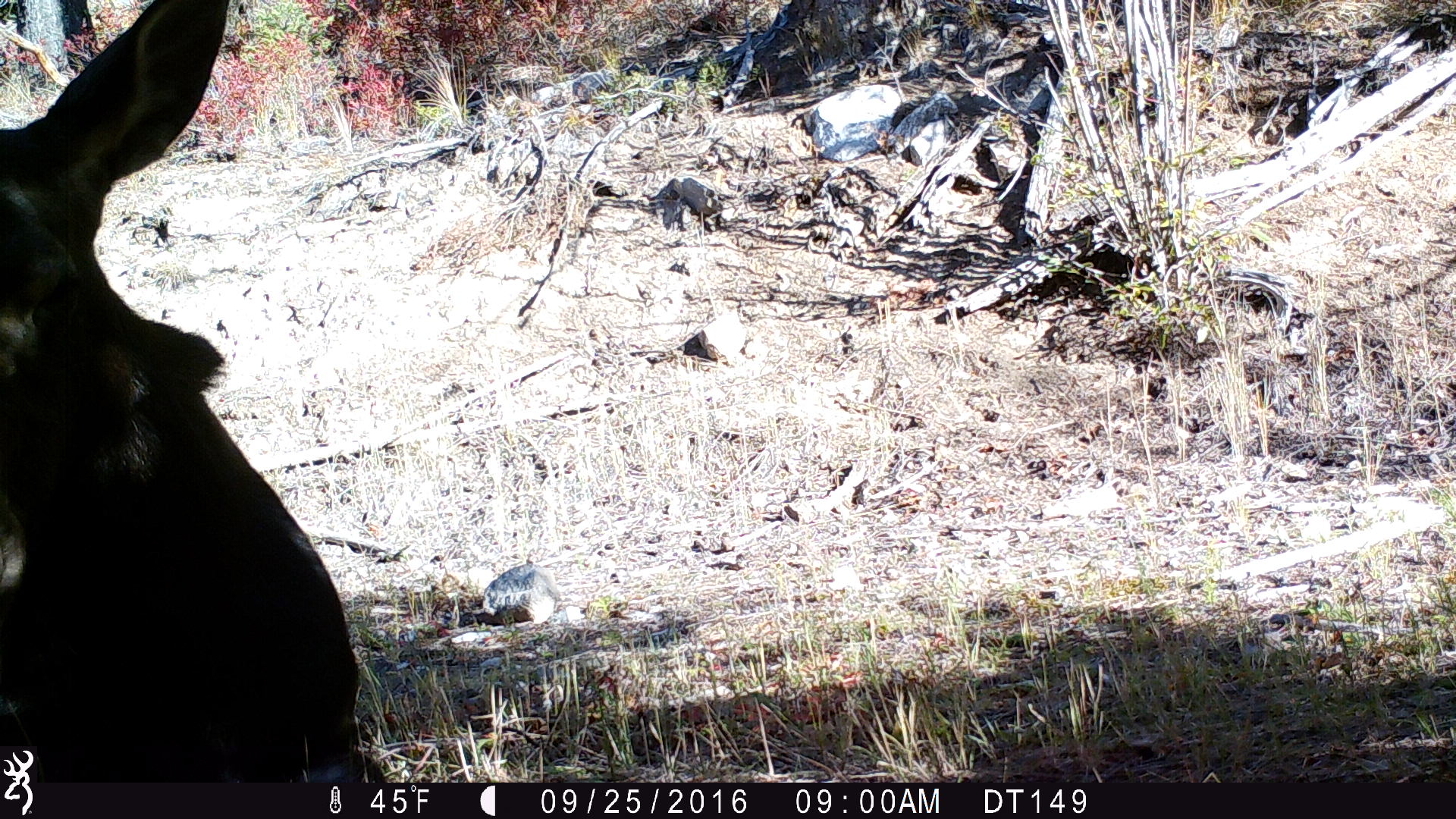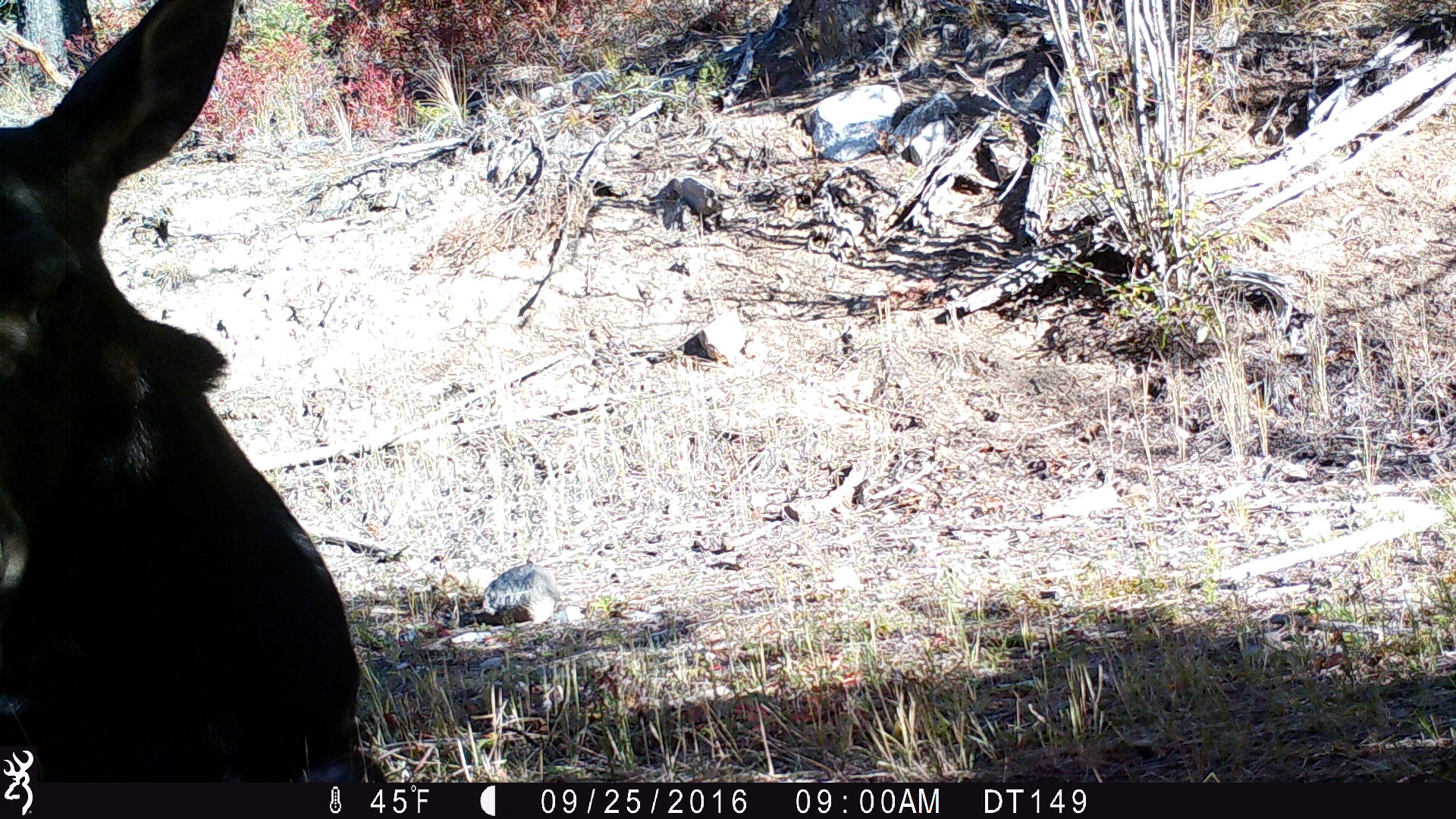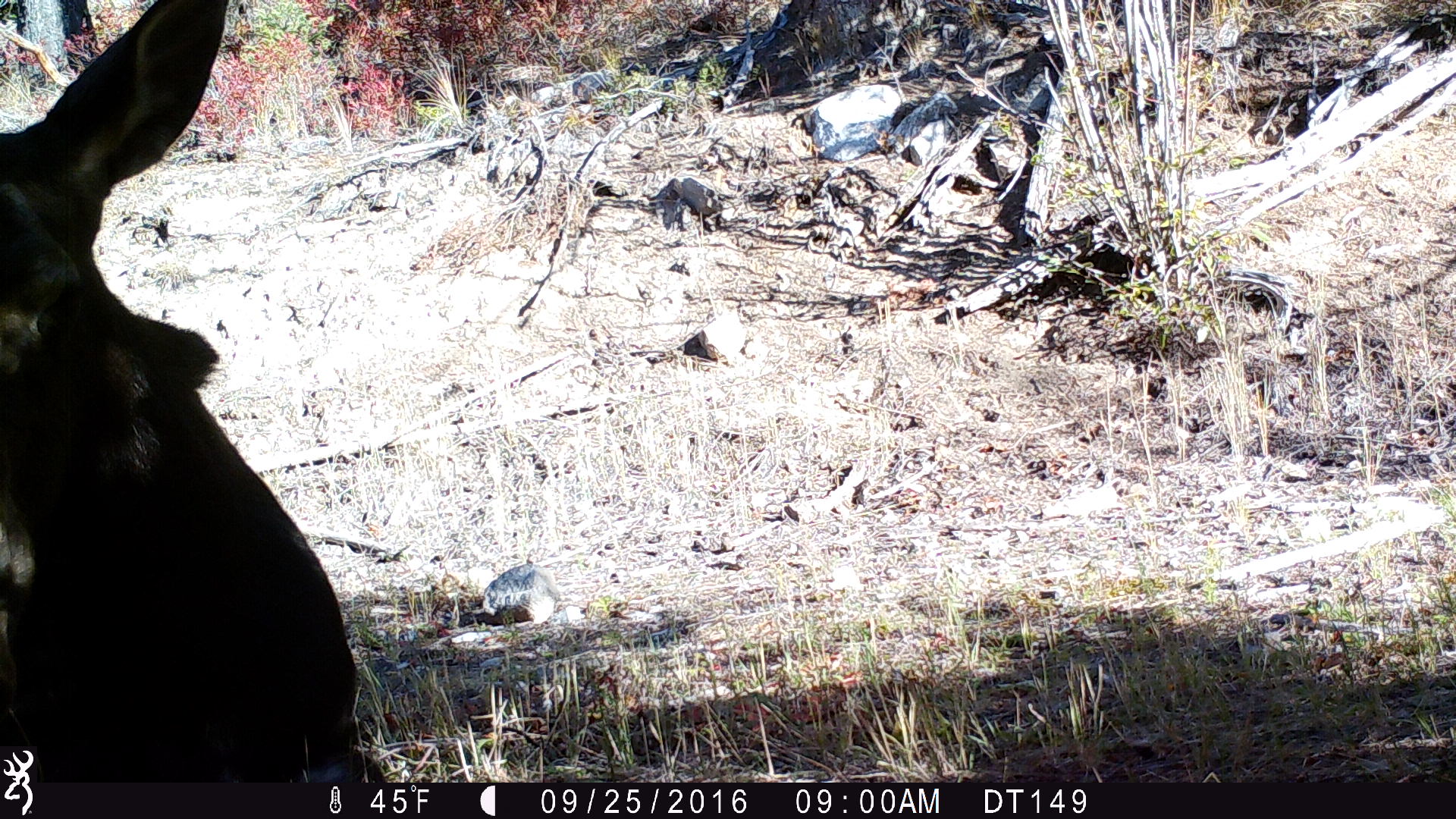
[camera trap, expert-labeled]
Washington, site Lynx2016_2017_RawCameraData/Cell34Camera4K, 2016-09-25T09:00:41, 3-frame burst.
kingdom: Animalia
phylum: Chordata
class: Mammalia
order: Artiodactyla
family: Cervidae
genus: Alces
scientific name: Alces alces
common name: moose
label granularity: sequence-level